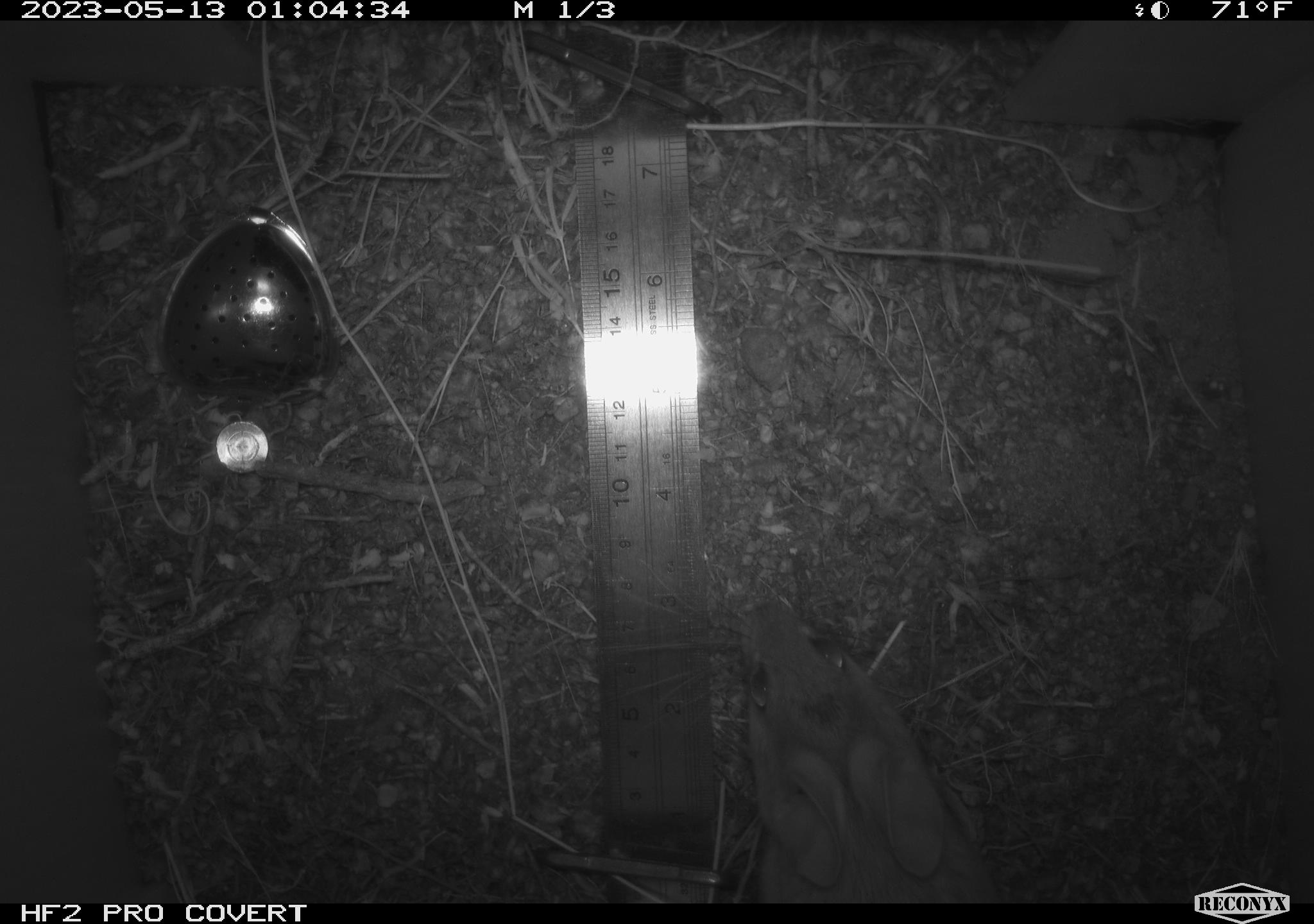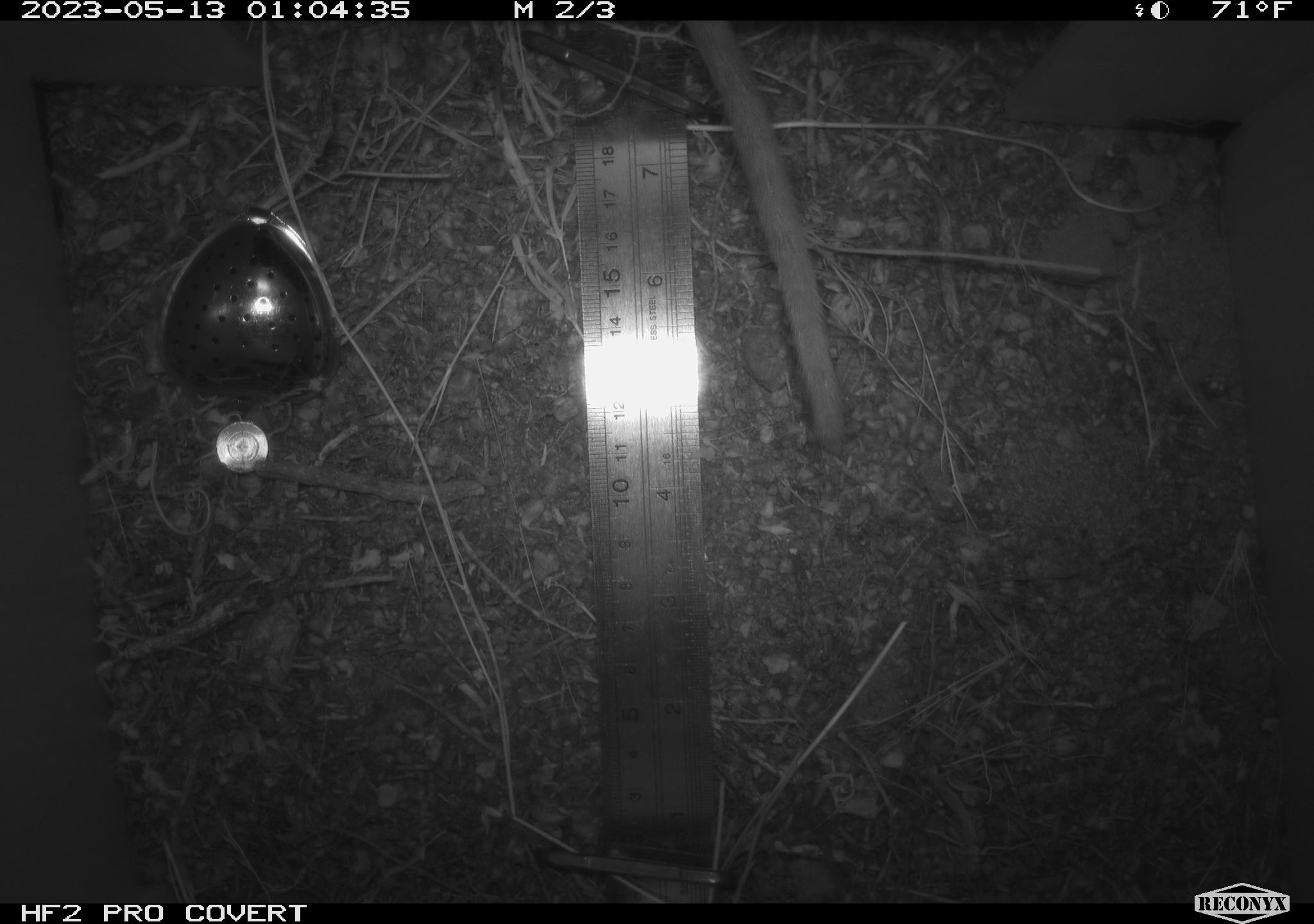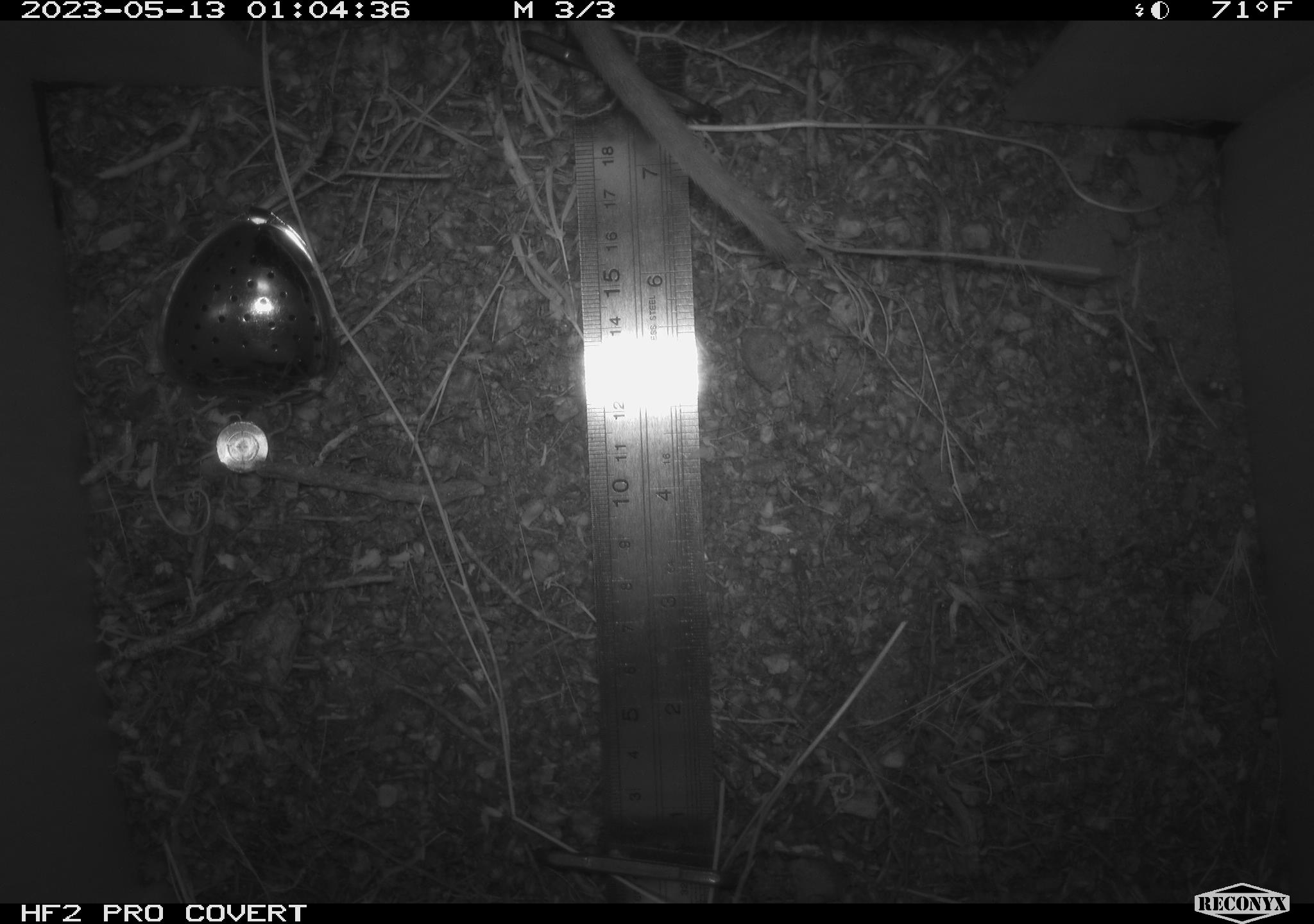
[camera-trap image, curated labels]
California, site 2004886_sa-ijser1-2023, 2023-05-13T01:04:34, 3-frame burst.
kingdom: Animalia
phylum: Chordata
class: Mammalia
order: Rodentia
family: Cricetidae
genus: Neotoma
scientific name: Neotoma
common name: pack rat or woodrat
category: neotoma species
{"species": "neotoma species (pack rat or woodrat) (Neotoma)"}